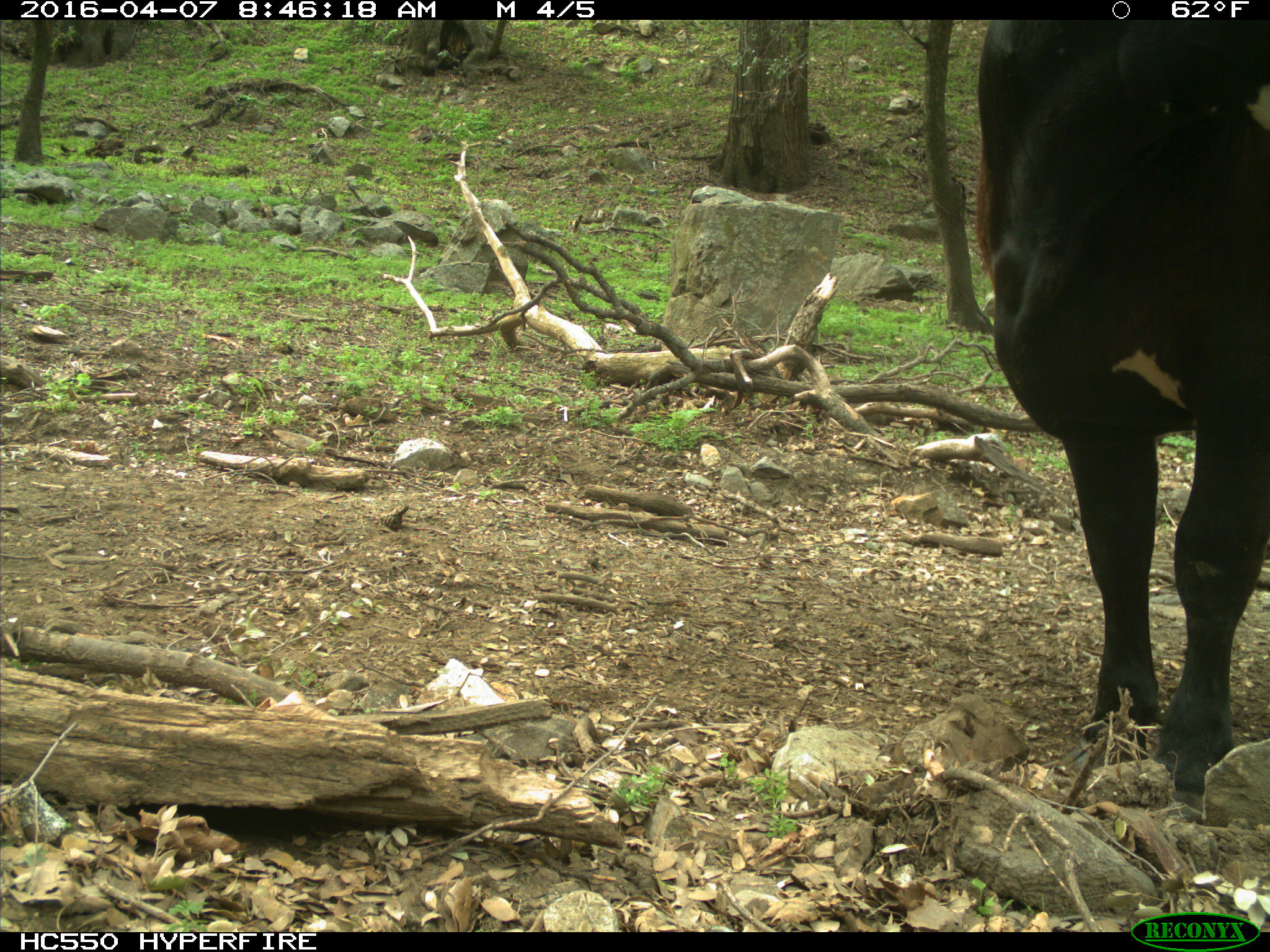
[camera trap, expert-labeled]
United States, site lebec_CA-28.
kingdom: Animalia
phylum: Chordata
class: Mammalia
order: Artiodactyla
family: Bovidae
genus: Bos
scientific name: Bos taurus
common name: domestic cow